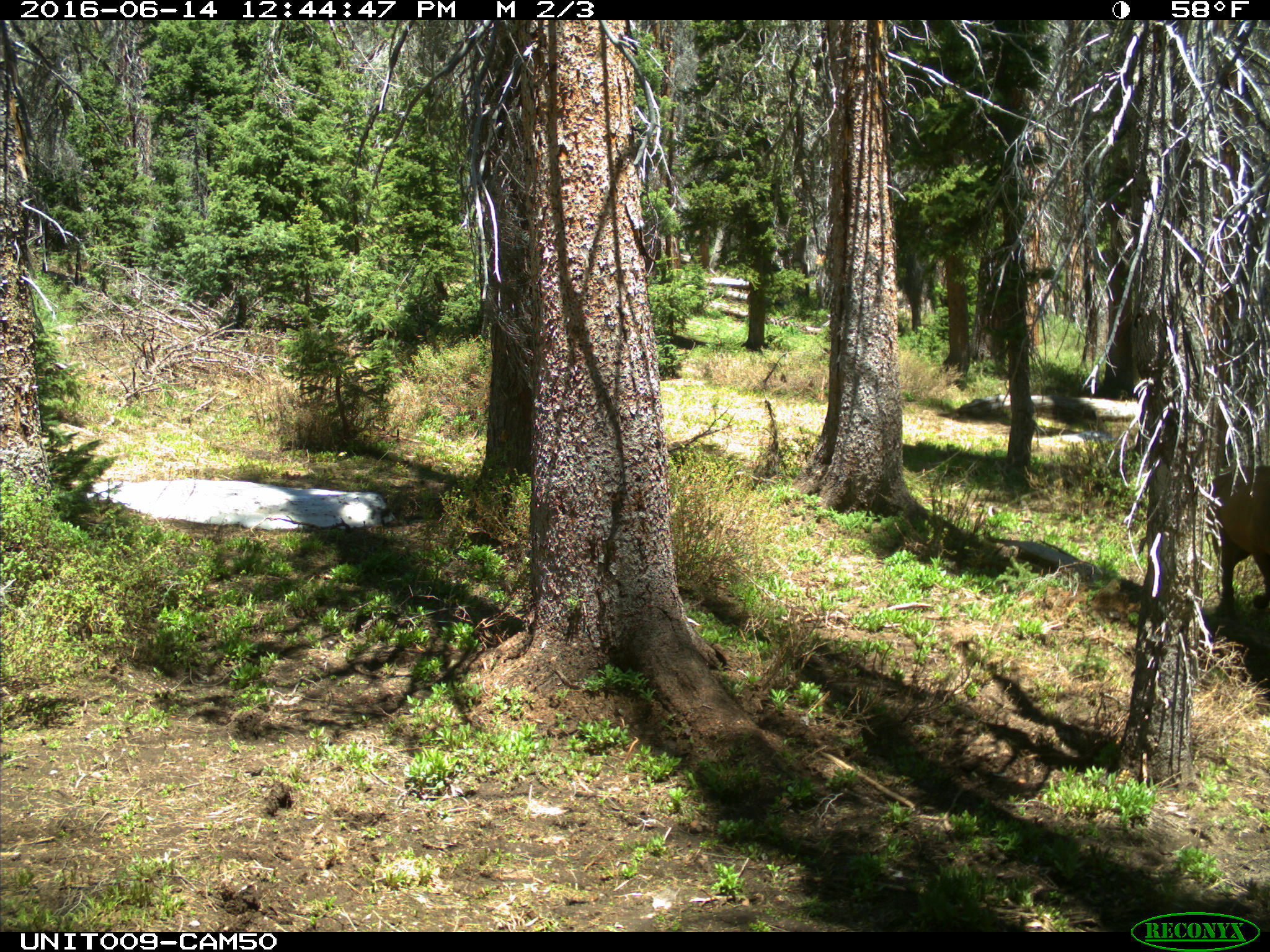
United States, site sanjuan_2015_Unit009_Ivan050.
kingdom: Animalia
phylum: Chordata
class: Mammalia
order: Artiodactyla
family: Cervidae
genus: Cervus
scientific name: Cervus elaphus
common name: red deer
Cervus elaphus (red deer).